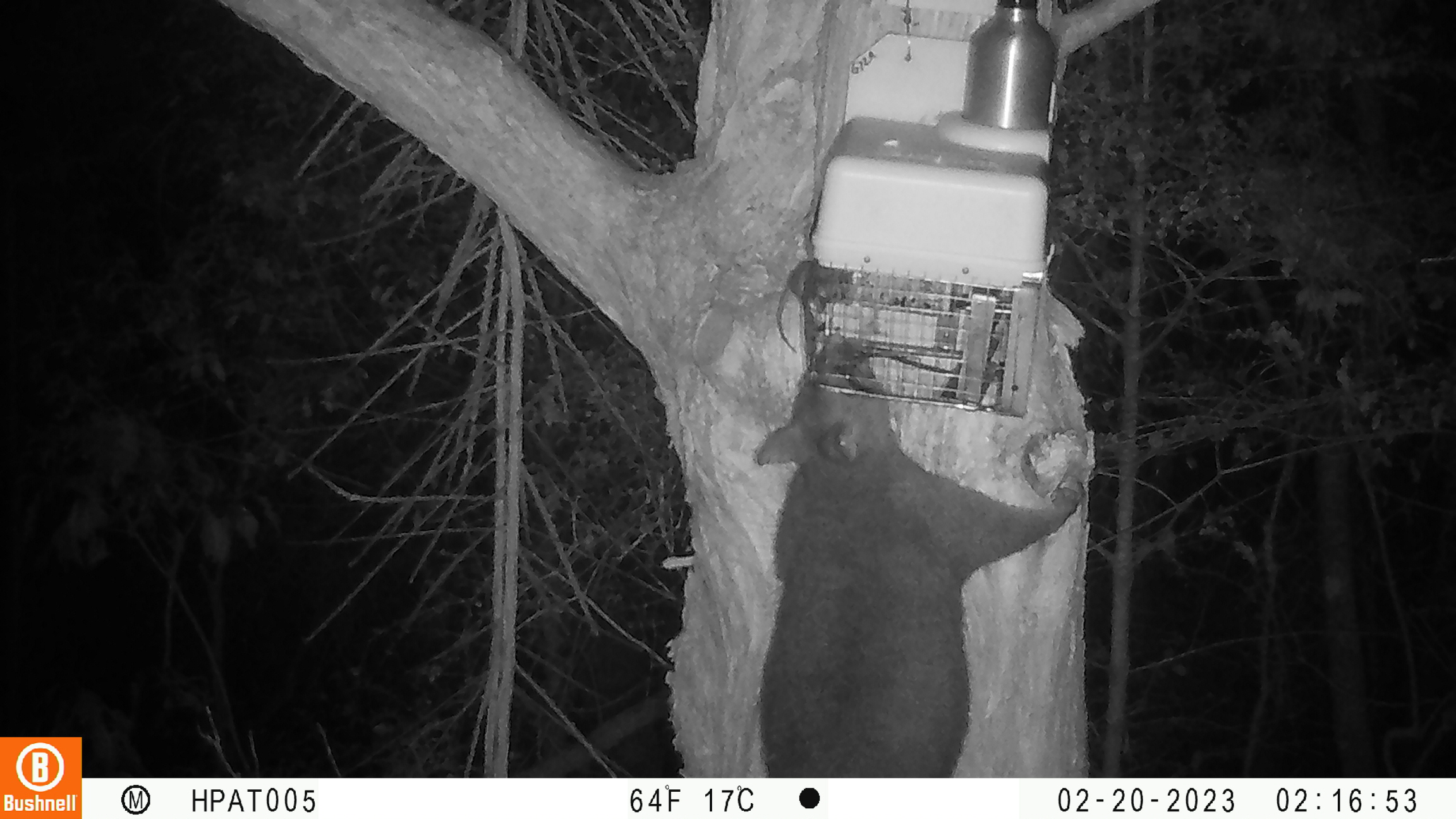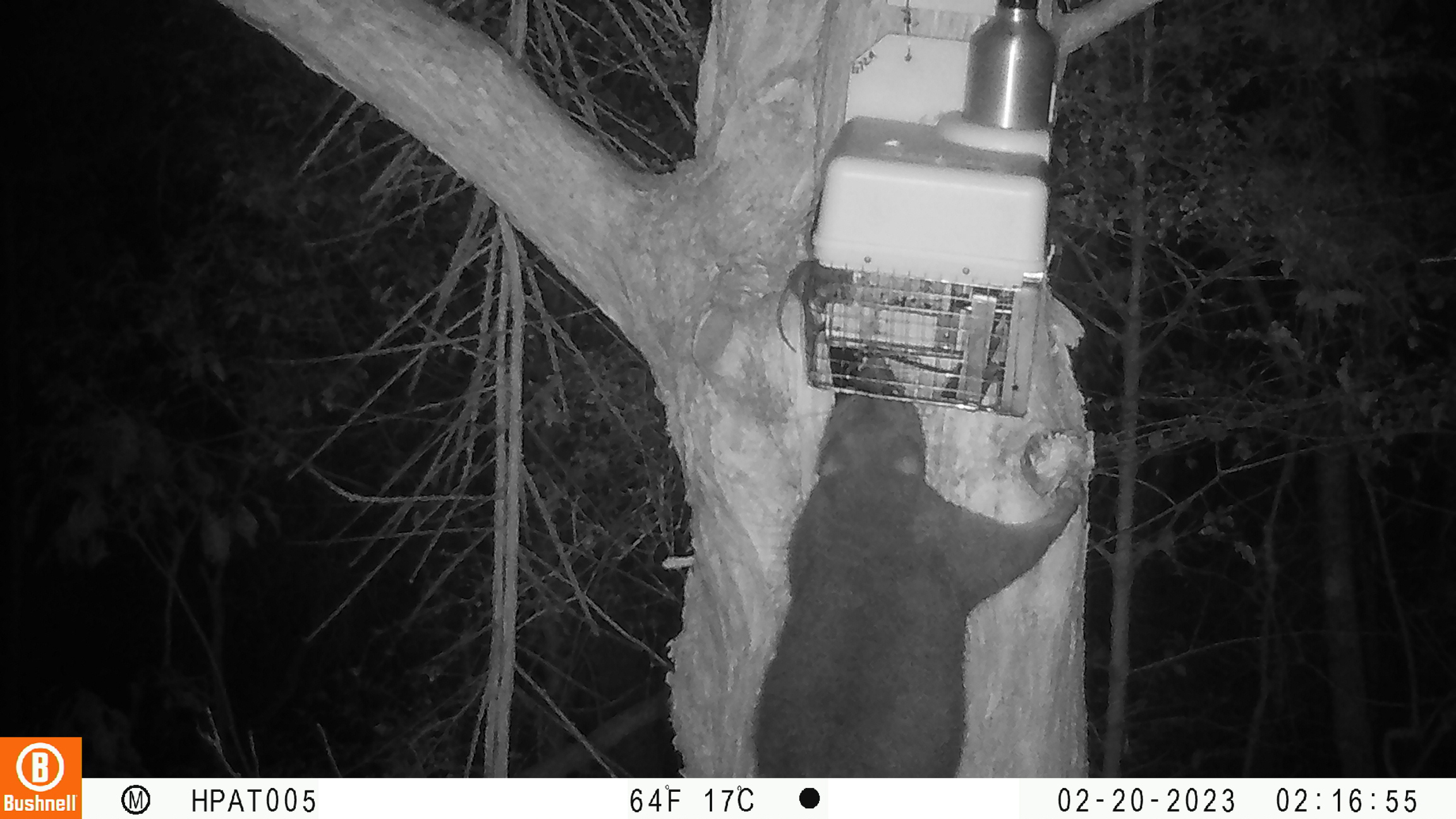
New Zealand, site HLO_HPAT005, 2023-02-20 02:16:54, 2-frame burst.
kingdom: Animalia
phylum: Chordata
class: Mammalia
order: Diprotodontia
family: Phalangeridae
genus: Trichosurus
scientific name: Trichosurus vulpecula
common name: common brushtail possum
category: possum